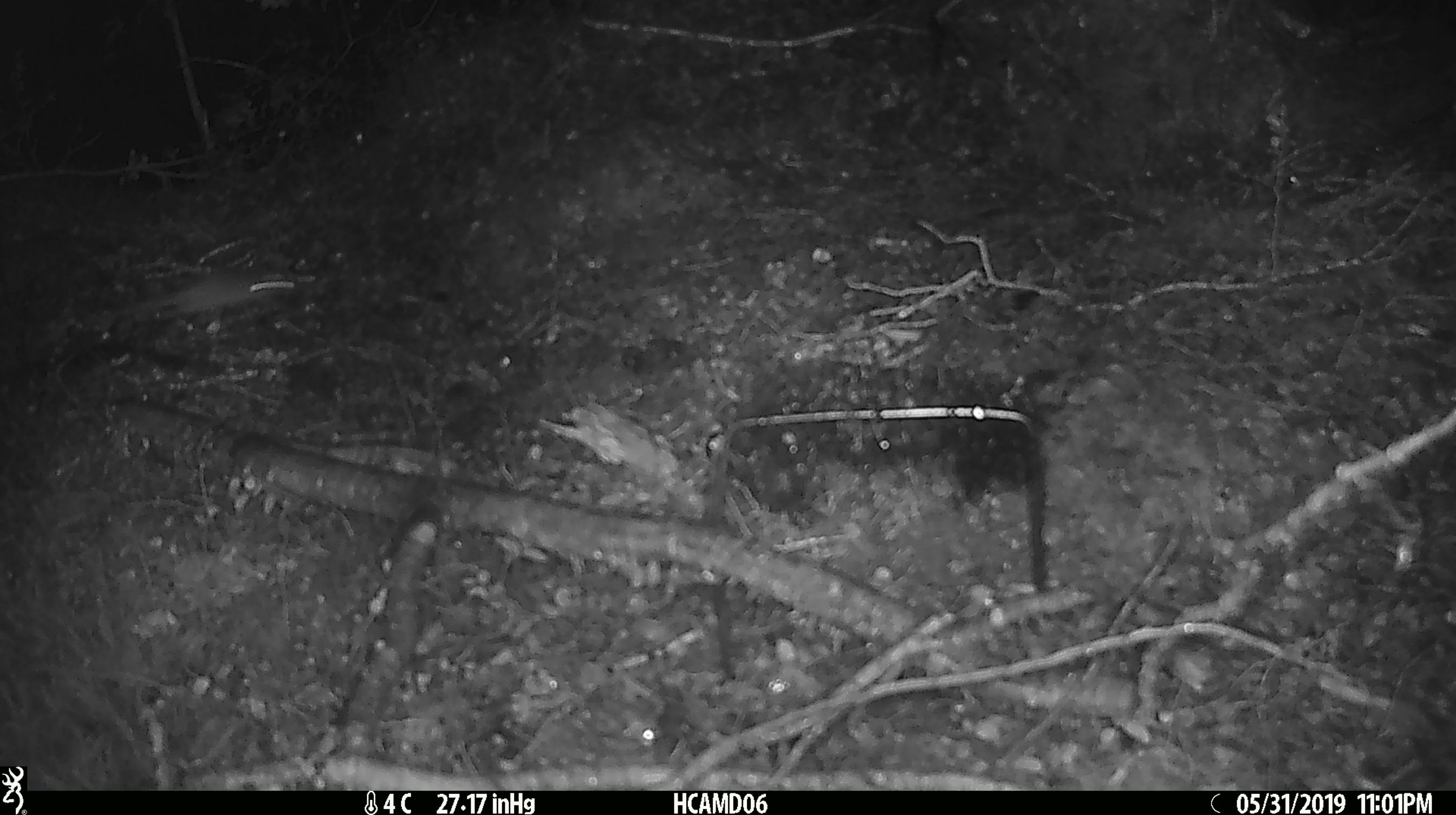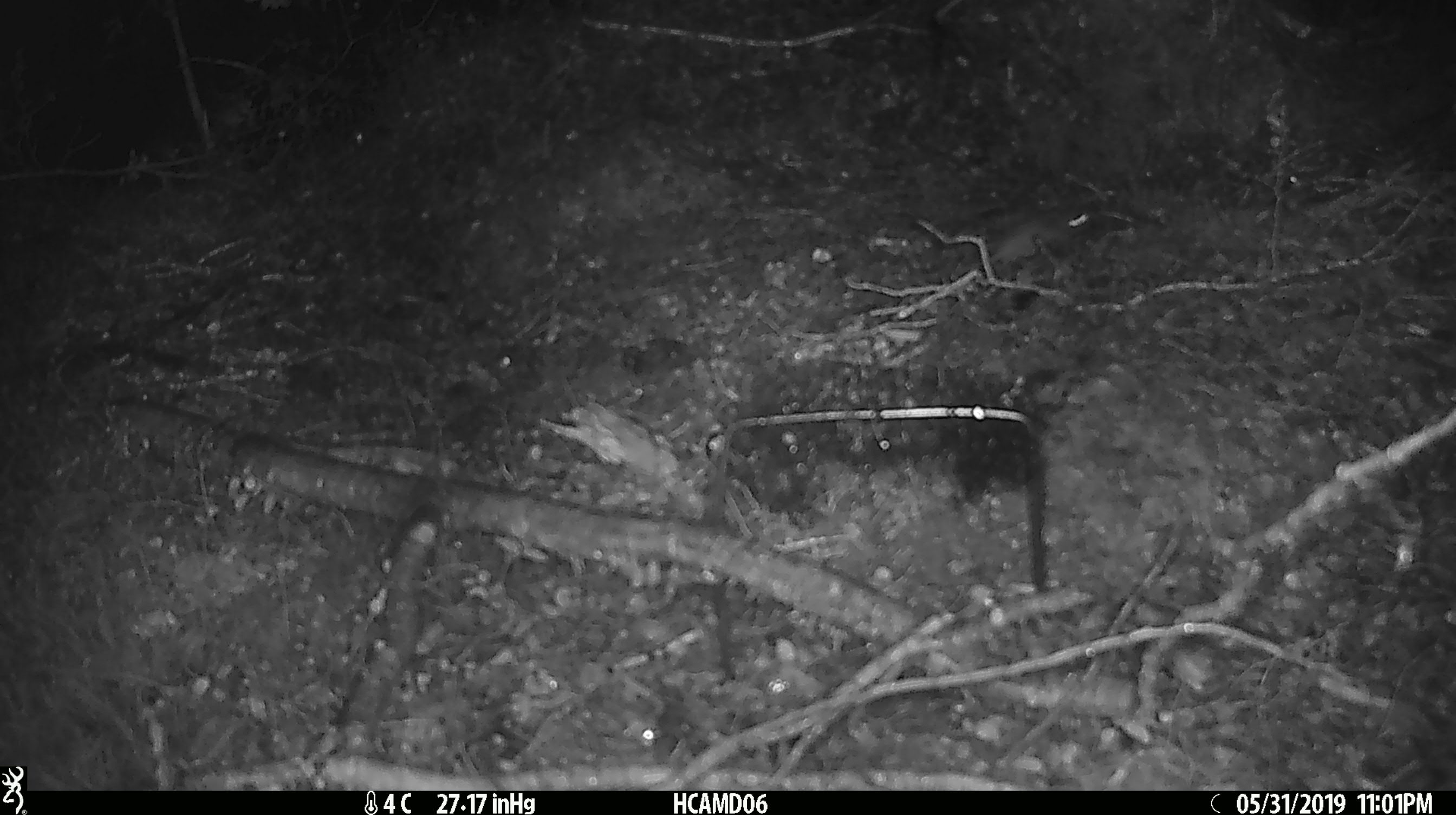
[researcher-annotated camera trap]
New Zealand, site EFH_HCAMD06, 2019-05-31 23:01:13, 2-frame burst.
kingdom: Animalia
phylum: Chordata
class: Mammalia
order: Rodentia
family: Muridae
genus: Mus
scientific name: Mus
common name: mouse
Mouse (Mus).